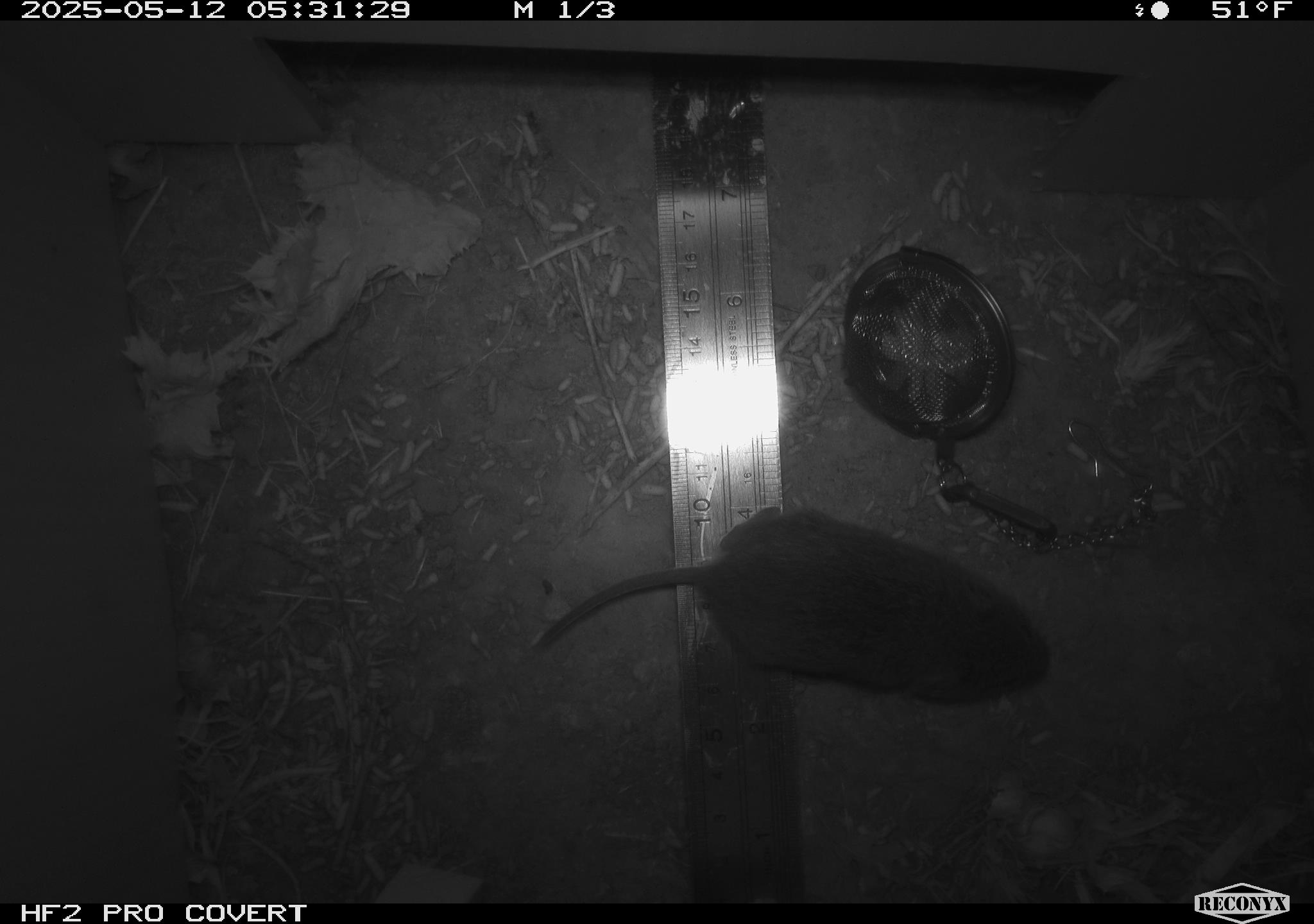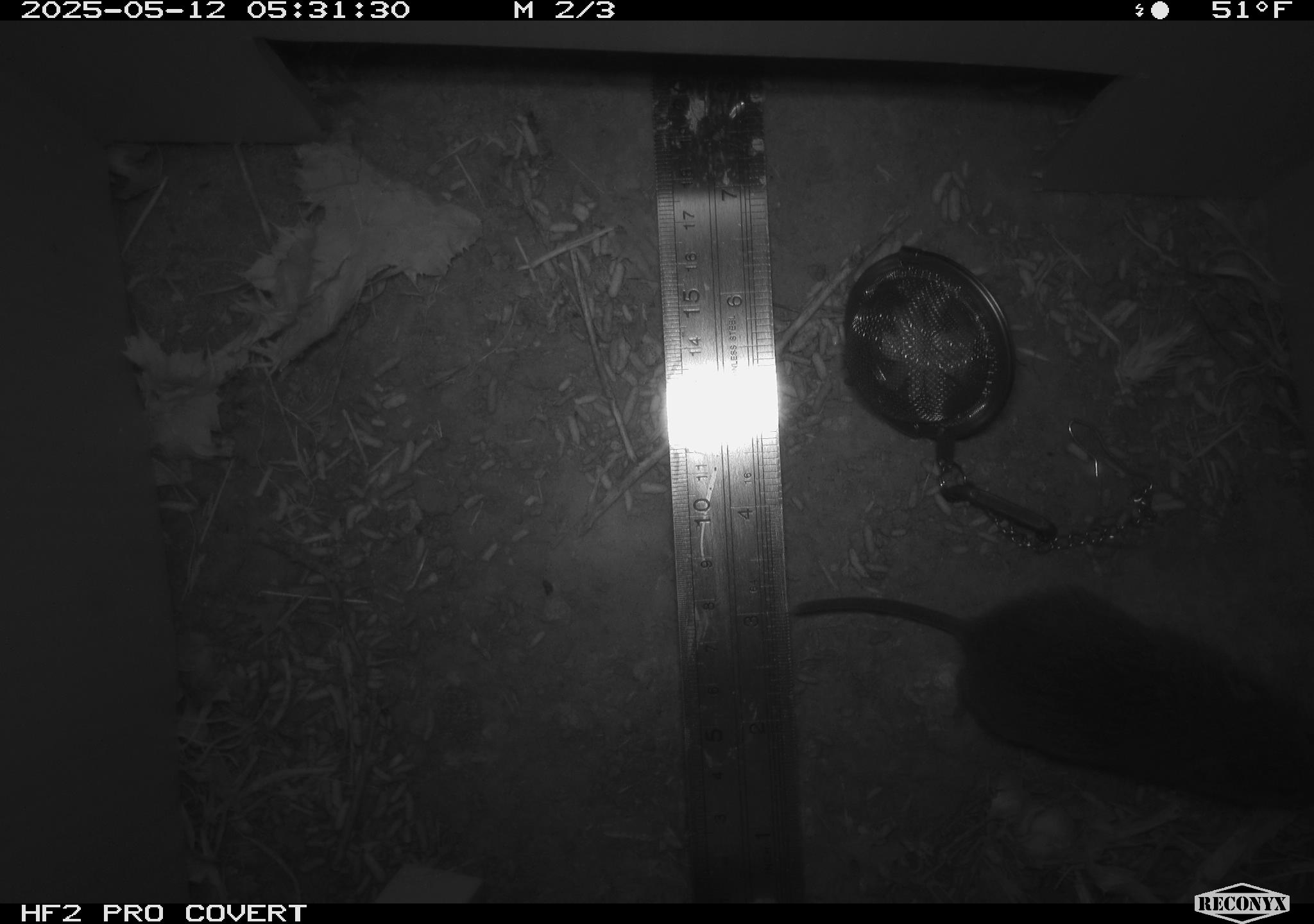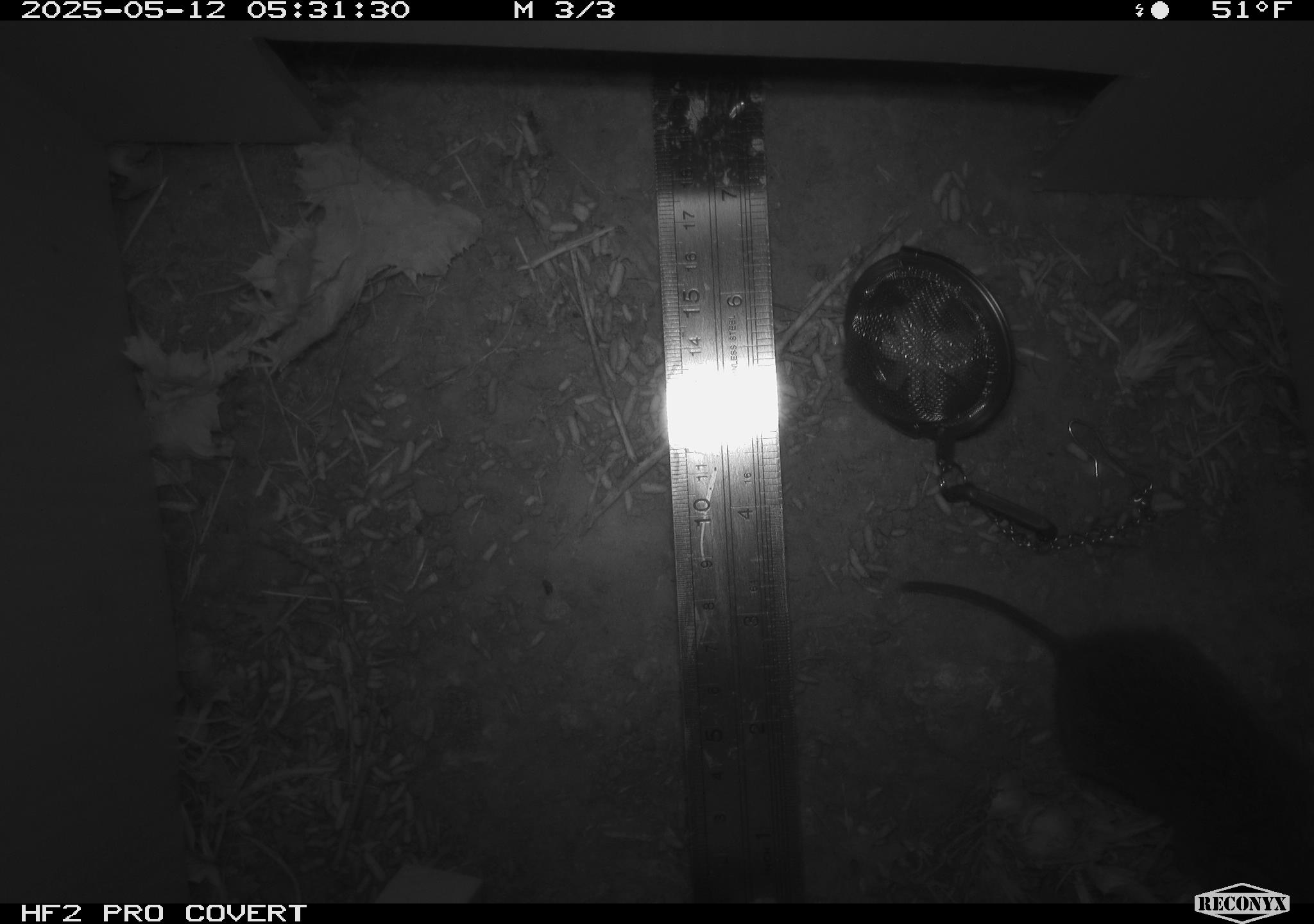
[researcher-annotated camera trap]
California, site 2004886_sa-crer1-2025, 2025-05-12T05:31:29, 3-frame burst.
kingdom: Animalia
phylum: Chordata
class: Mammalia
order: Rodentia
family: Cricetidae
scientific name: Arvicolinae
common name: voles, lemmings, and muskrats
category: arvicolinae subfamily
Arvicolinae subfamily (voles, lemmings, and muskrats) (Arvicolinae).